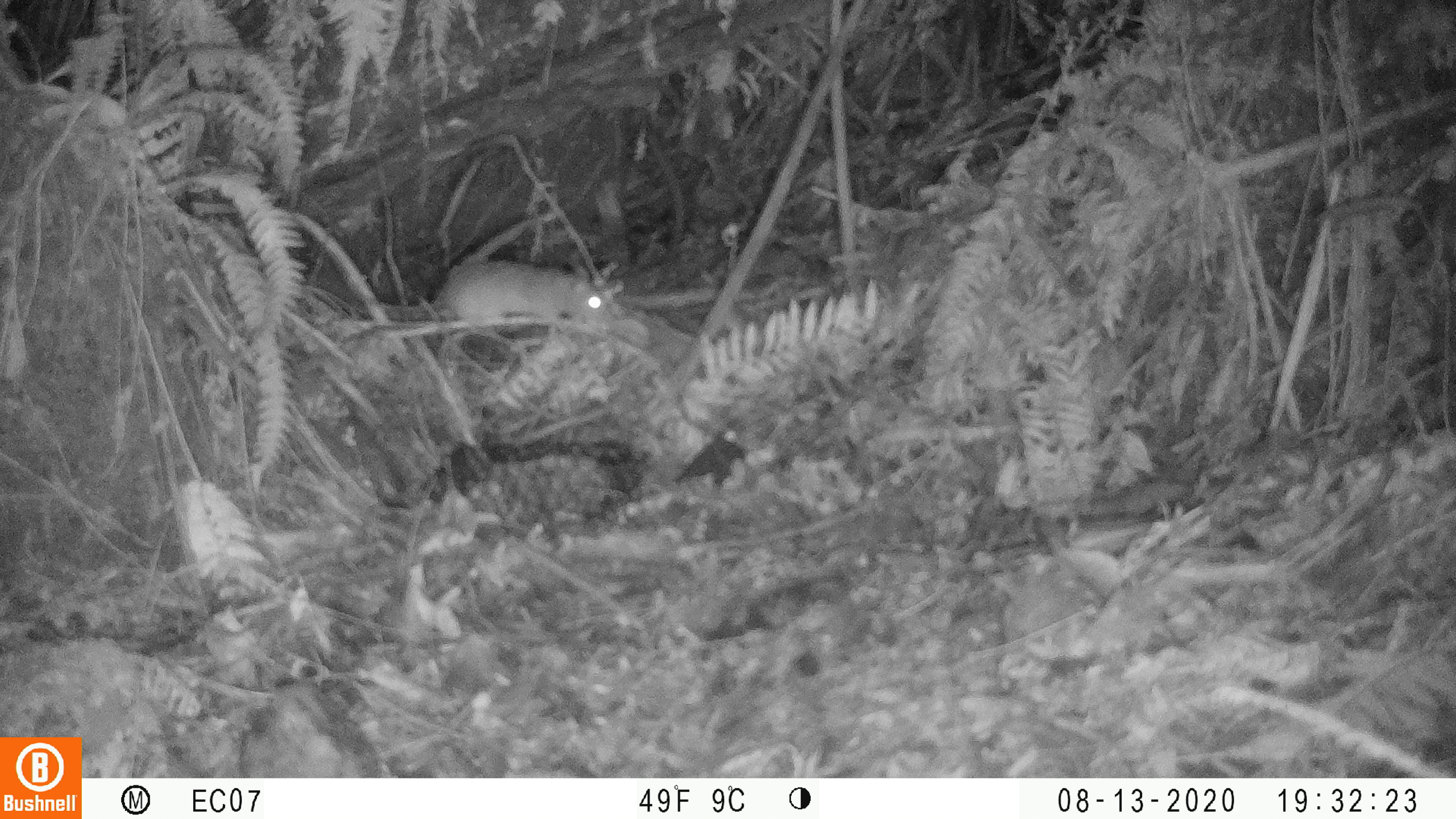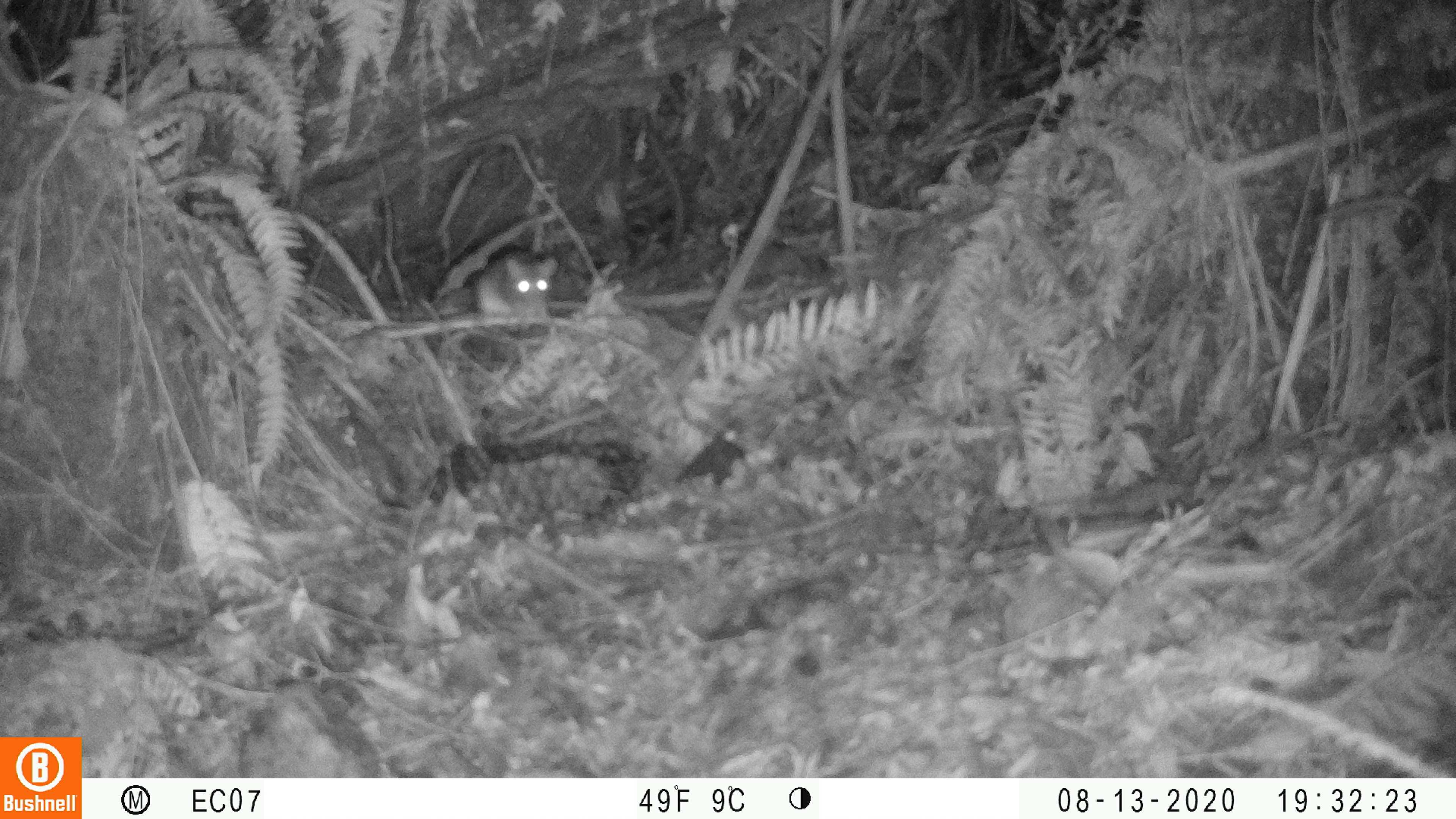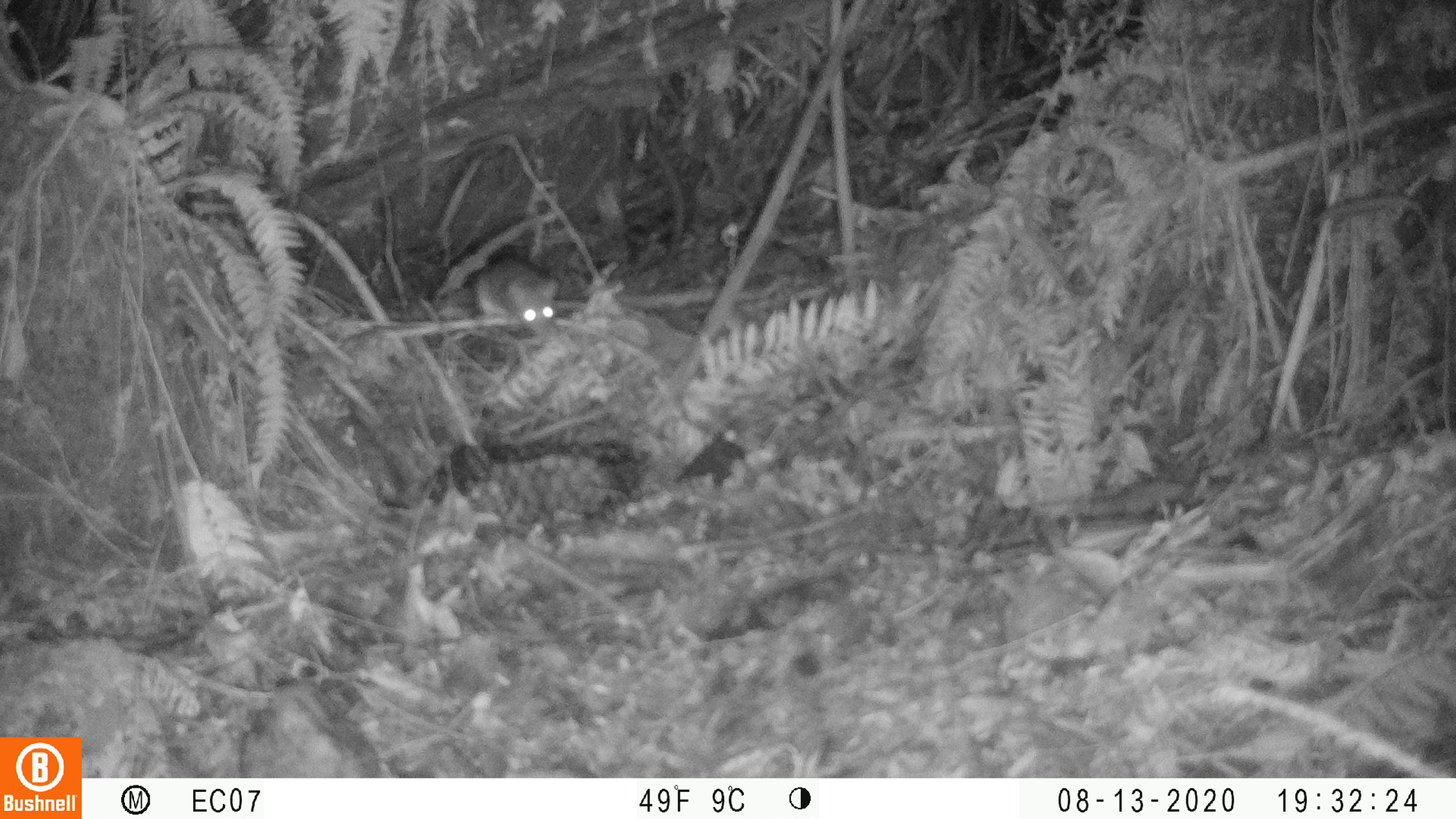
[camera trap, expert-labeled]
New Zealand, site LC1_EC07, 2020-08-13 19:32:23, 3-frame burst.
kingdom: Animalia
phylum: Chordata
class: Mammalia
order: Rodentia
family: Muridae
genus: Rattus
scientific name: Rattus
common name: rat